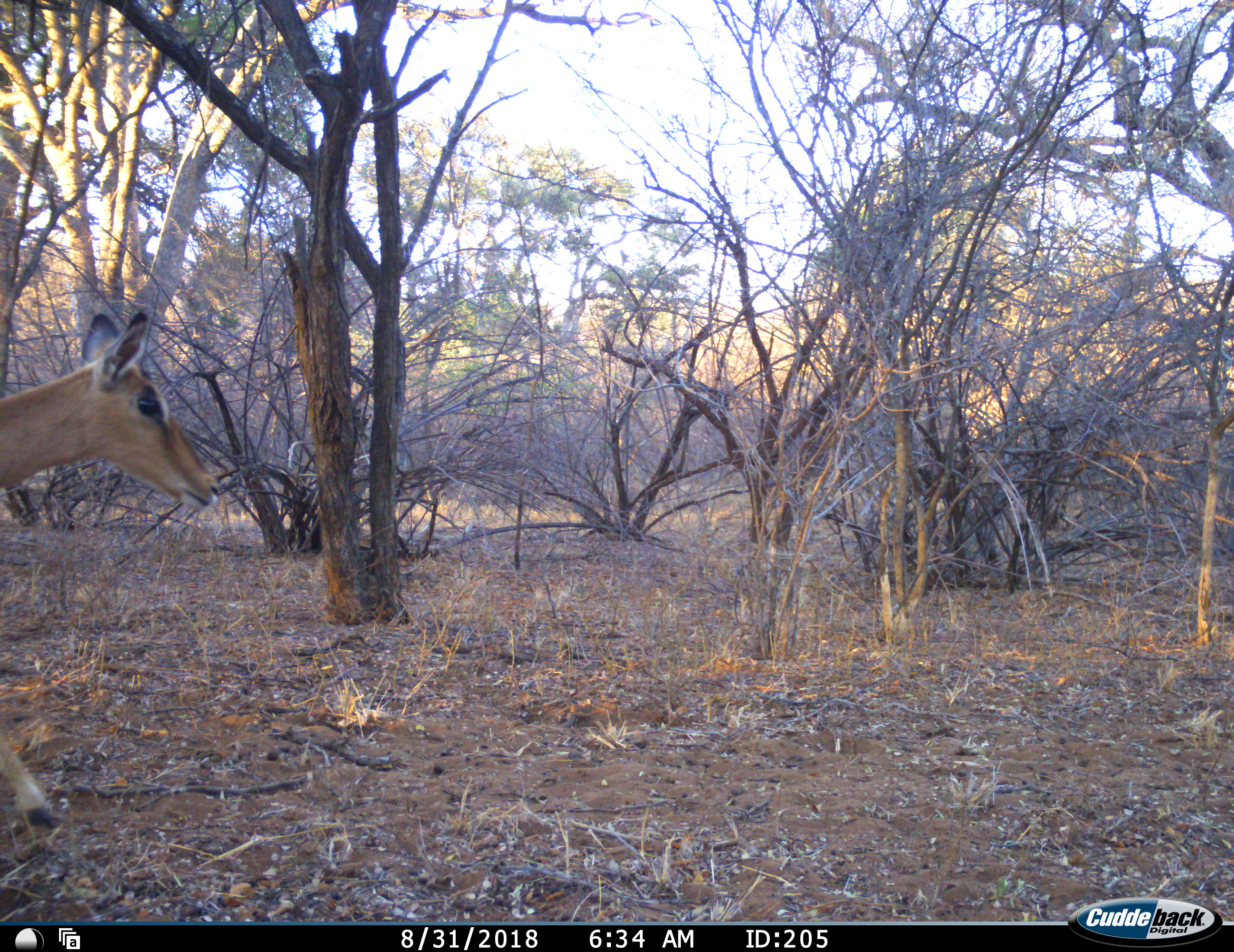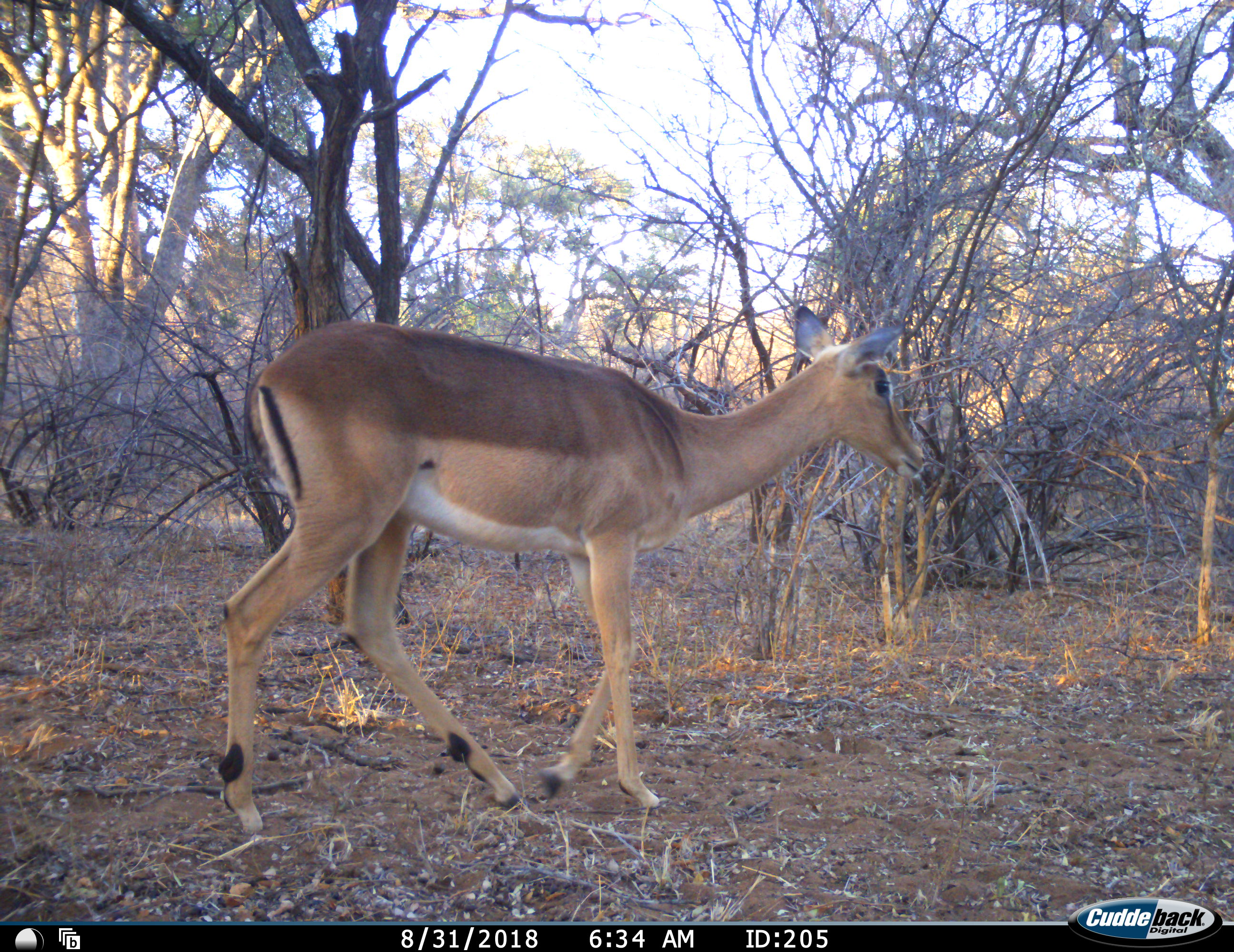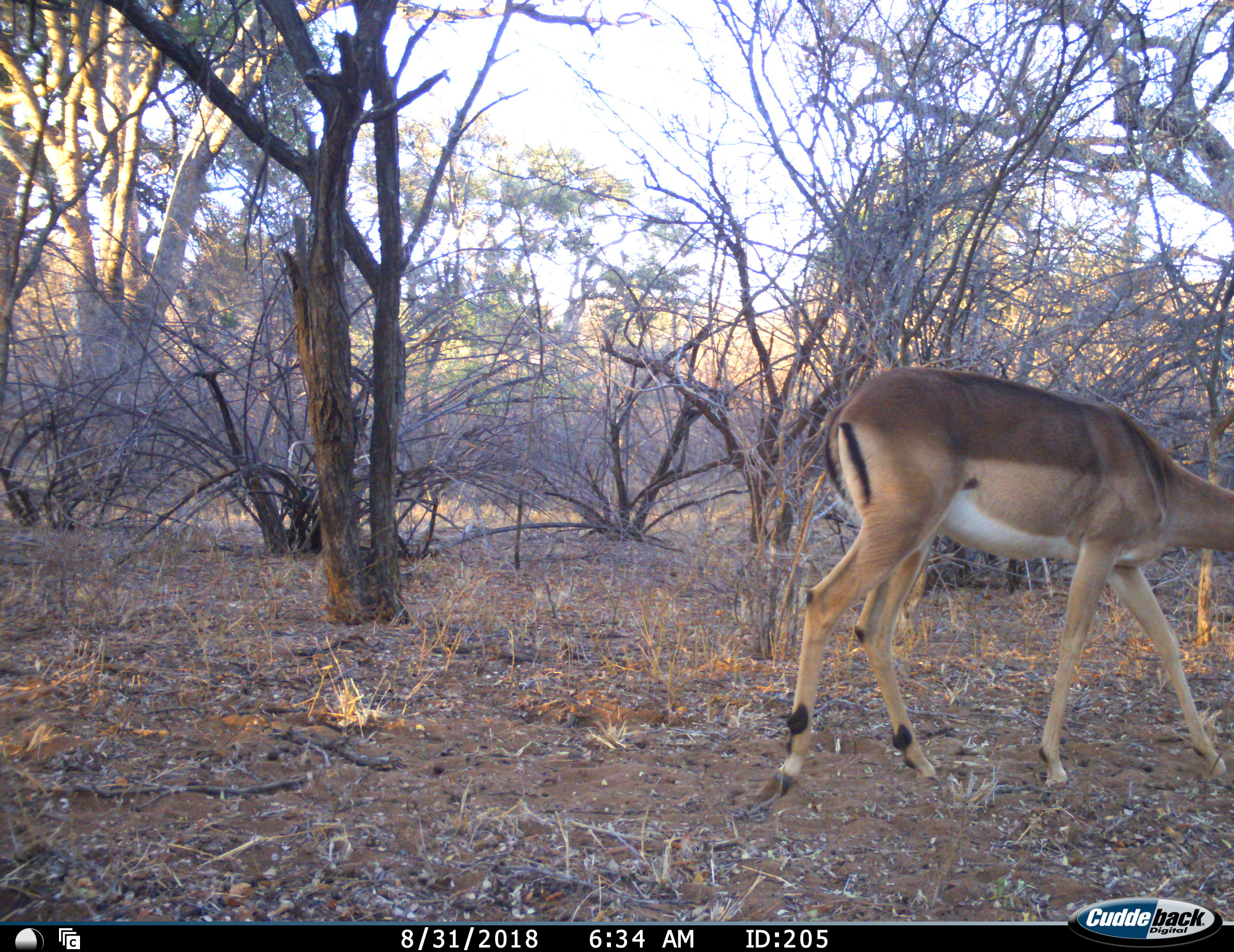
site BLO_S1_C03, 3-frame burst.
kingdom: Animalia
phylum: Chordata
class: Mammalia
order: Artiodactyla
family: Bovidae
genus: Aepyceros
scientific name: Aepyceros melampus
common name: impala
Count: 1.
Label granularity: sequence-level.